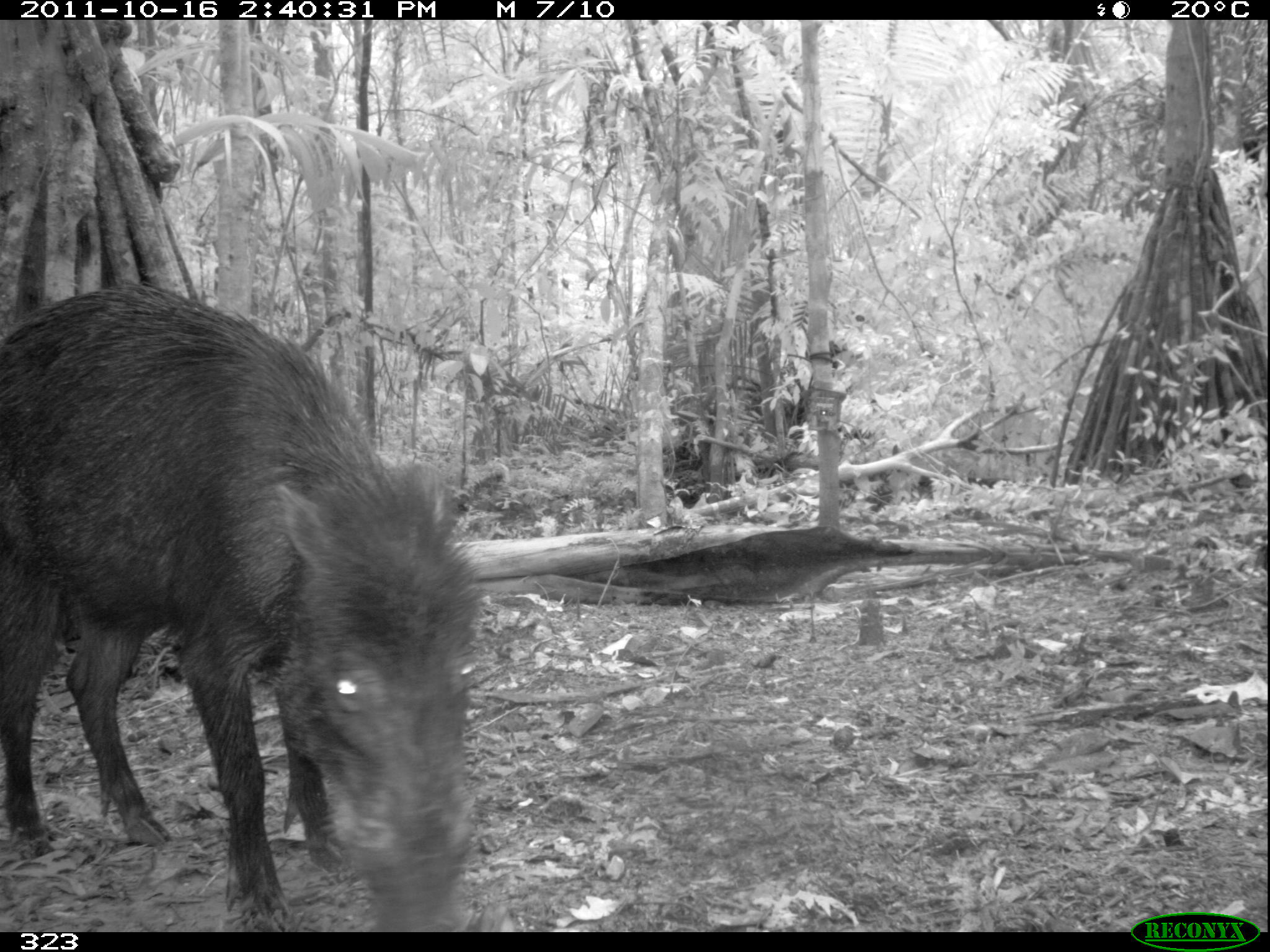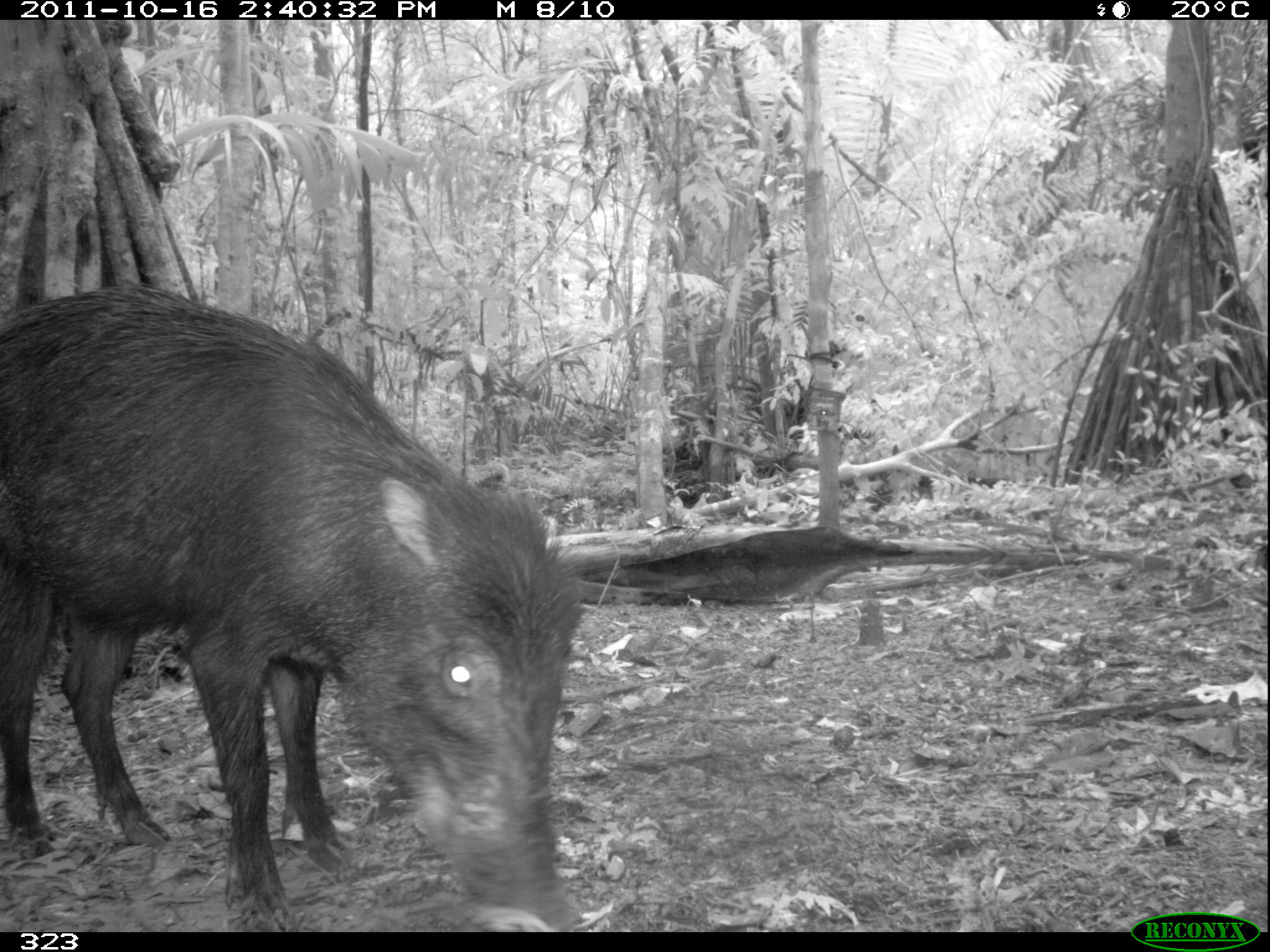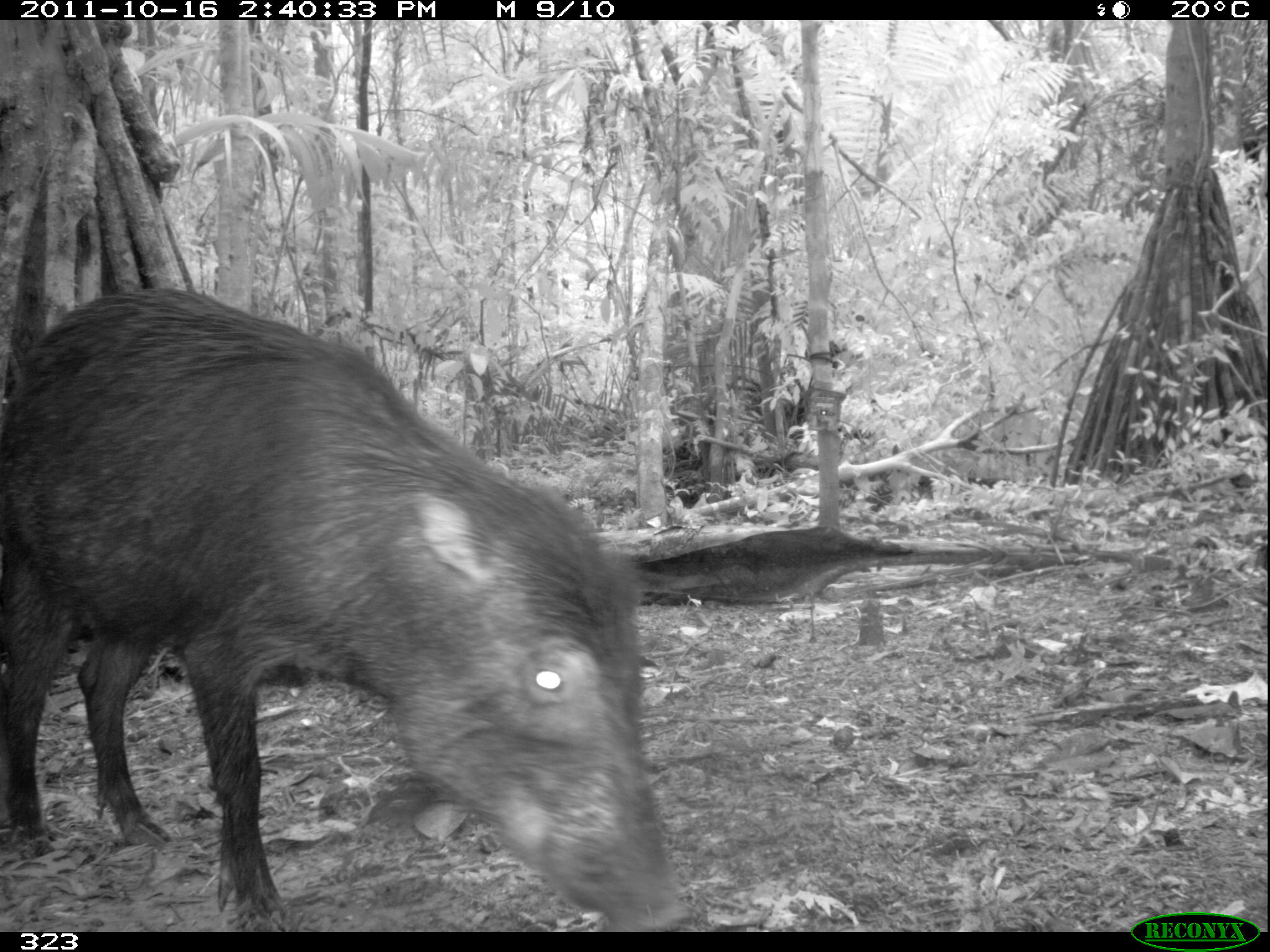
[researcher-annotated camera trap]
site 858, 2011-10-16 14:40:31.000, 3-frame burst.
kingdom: Animalia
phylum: Chordata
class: Mammalia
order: Artiodactyla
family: Tayassuidae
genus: Tayassu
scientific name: Tayassu pecari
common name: white-lipped peccary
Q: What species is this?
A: Tayassu pecari (white-lipped peccary).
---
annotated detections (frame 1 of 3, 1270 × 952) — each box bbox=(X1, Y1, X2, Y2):
tayassu pecari: bbox=(0, 277, 485, 929)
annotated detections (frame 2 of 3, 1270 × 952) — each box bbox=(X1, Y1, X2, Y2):
tayassu pecari: bbox=(2, 280, 584, 932)